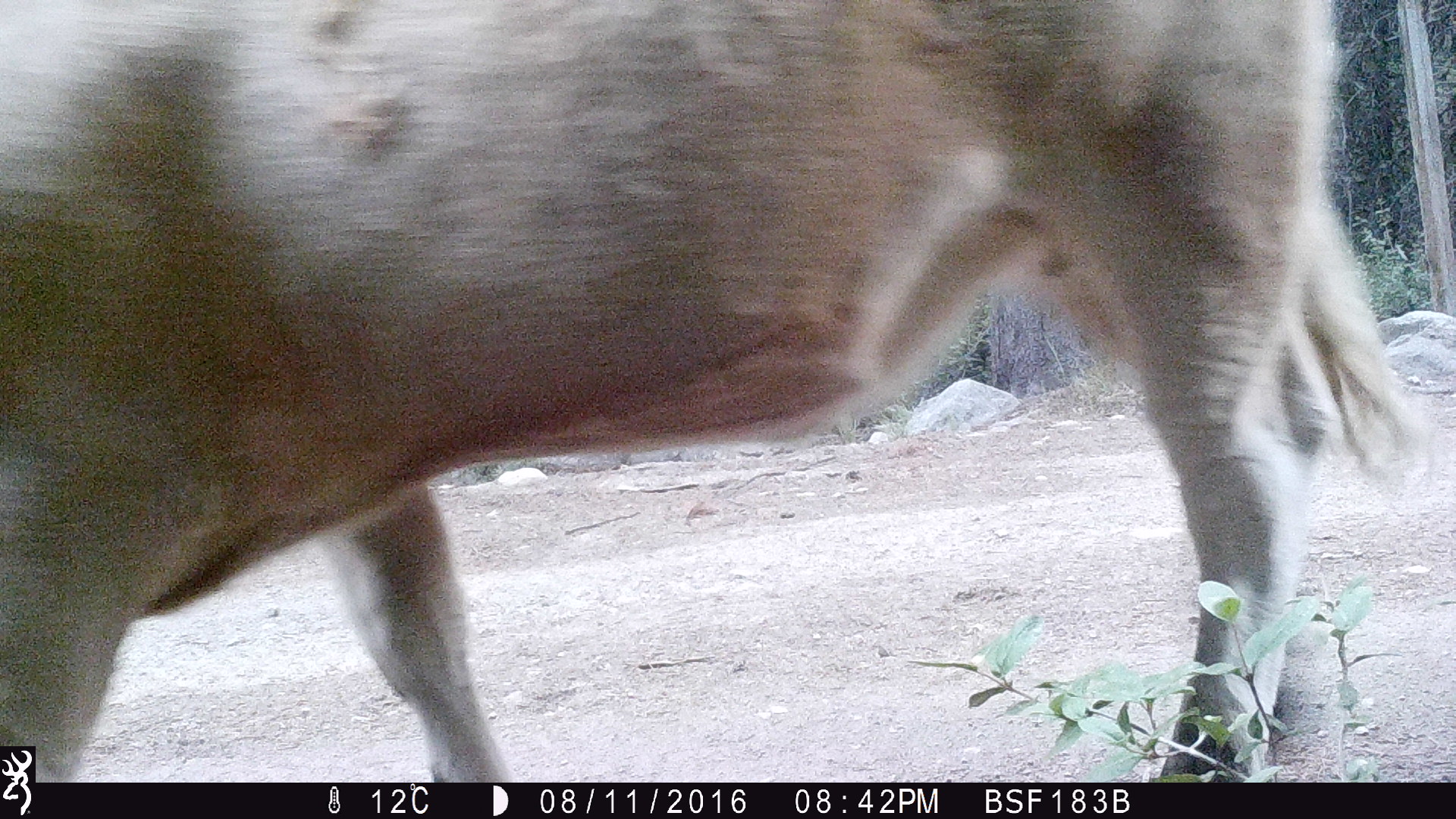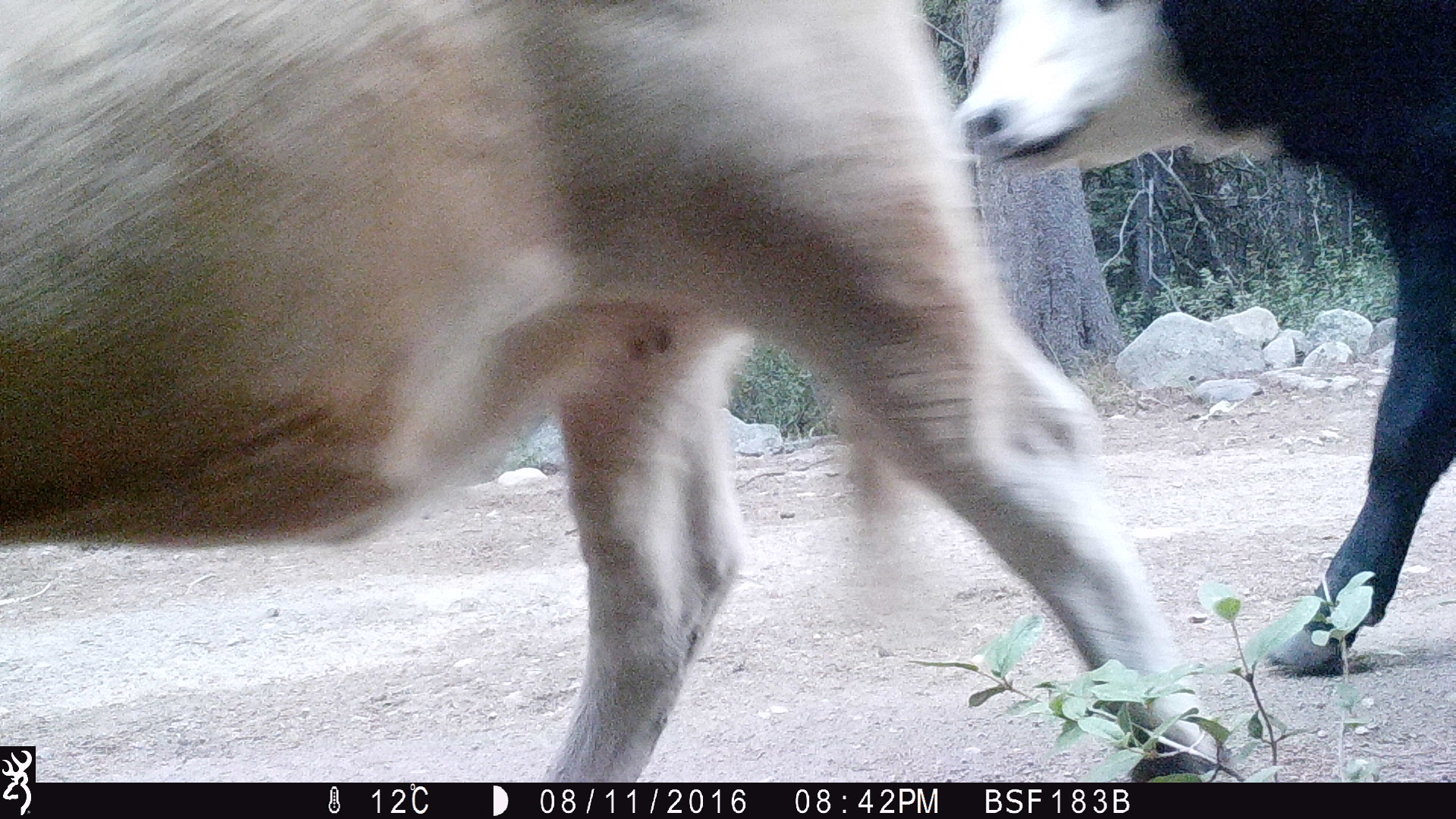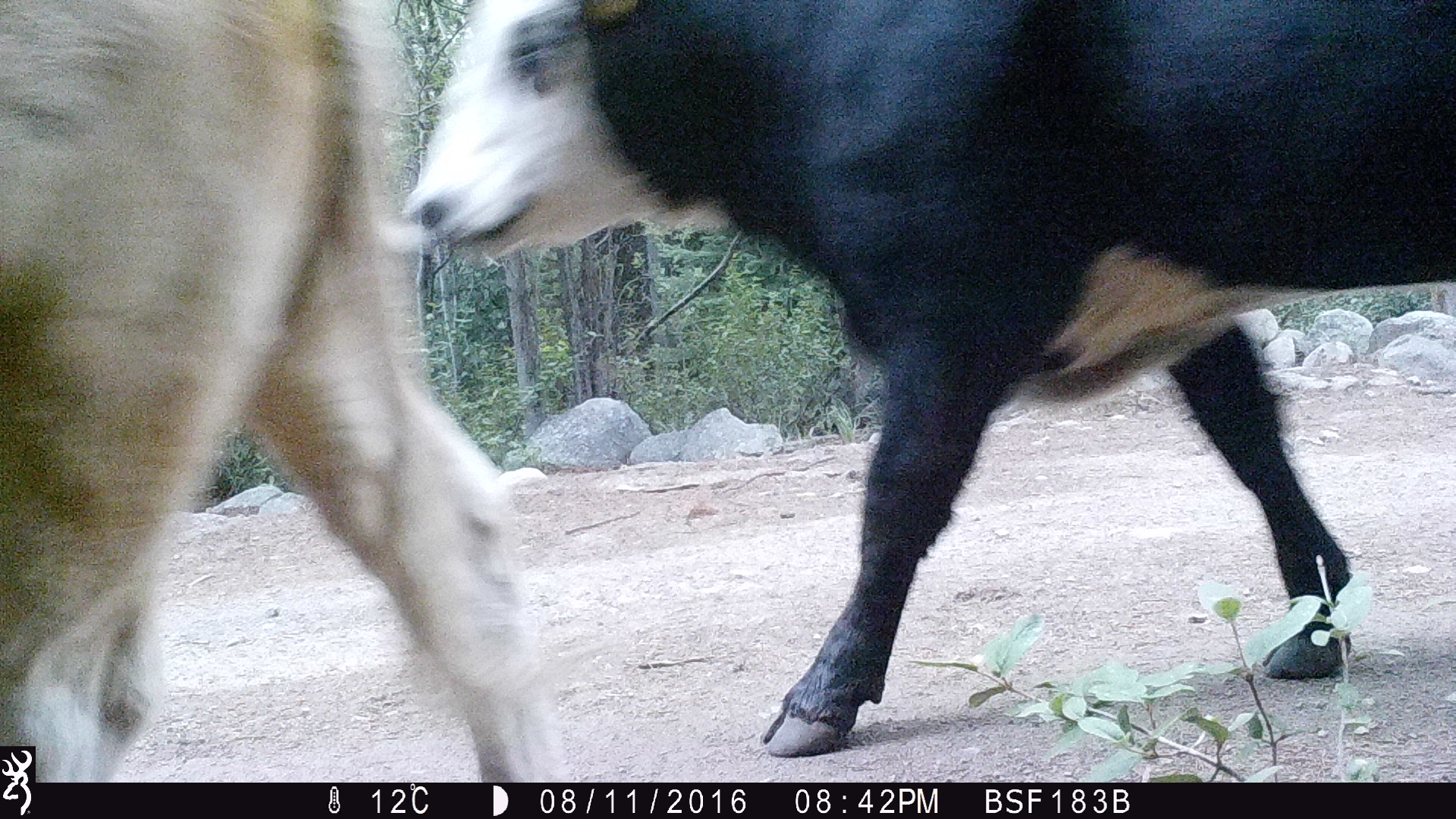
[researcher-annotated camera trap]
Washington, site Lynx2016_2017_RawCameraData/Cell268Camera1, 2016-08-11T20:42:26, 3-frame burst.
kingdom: Animalia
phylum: Chordata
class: Mammalia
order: Artiodactyla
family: Bovidae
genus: Bos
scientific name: Bos taurus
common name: domestic cattle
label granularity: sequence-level